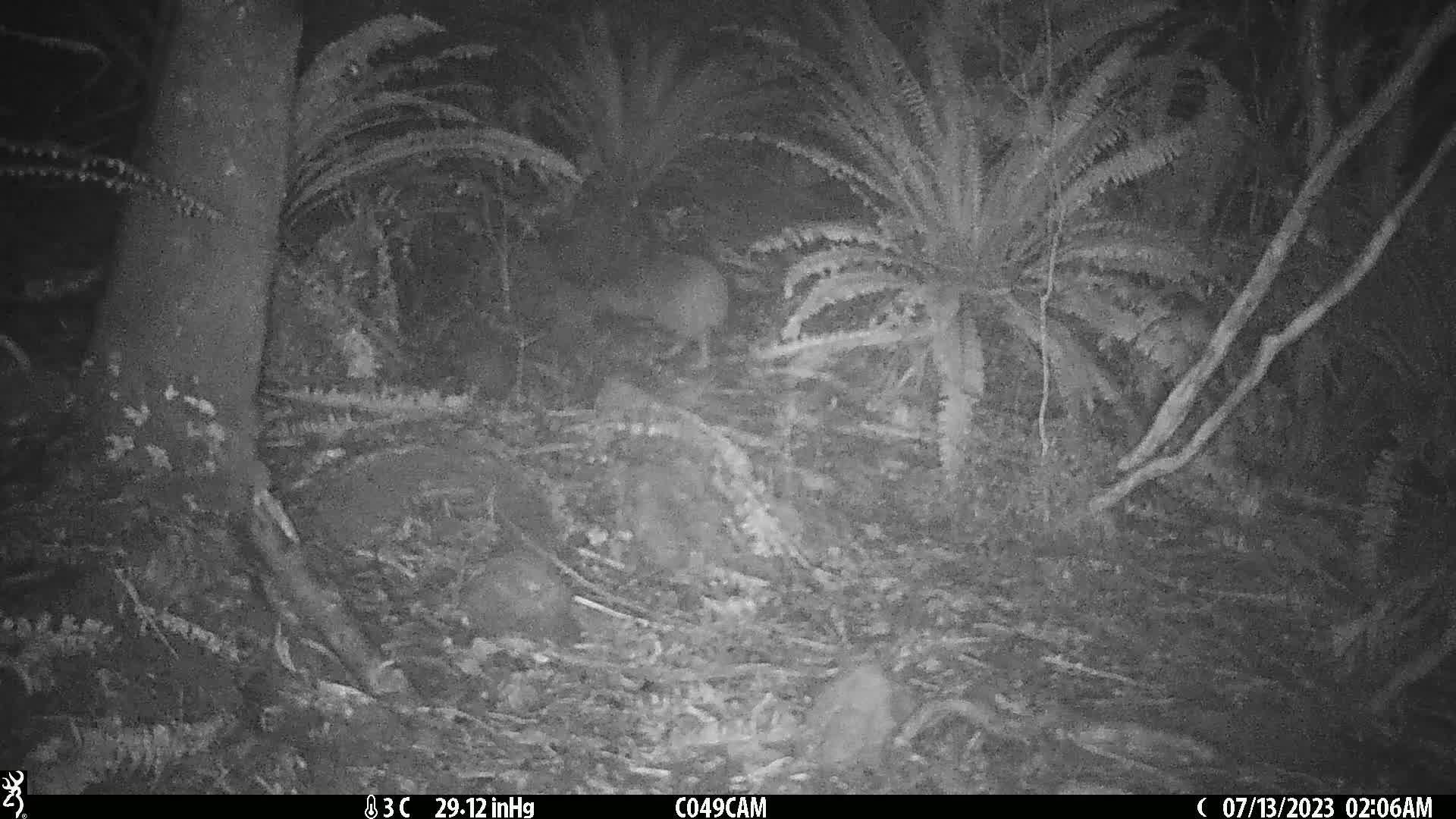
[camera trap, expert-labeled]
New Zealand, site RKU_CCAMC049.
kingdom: Animalia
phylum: Chordata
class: Aves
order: Apterygiformes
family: Apterygidae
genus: Apteryx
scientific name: Apteryx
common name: kiwi